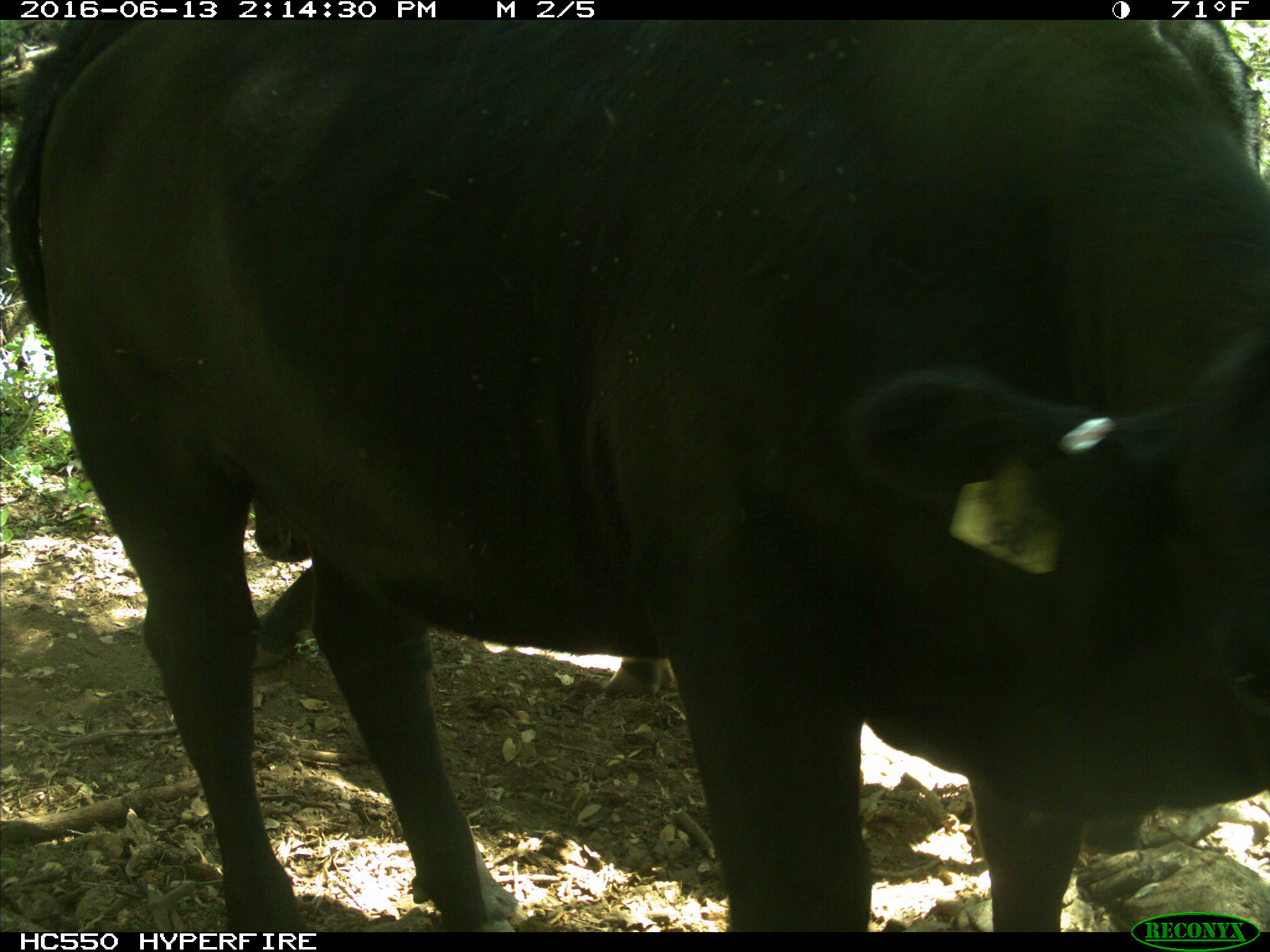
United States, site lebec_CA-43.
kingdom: Animalia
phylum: Chordata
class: Mammalia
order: Artiodactyla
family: Bovidae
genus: Bos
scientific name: Bos taurus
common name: domestic cow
Bos taurus (domestic cow).